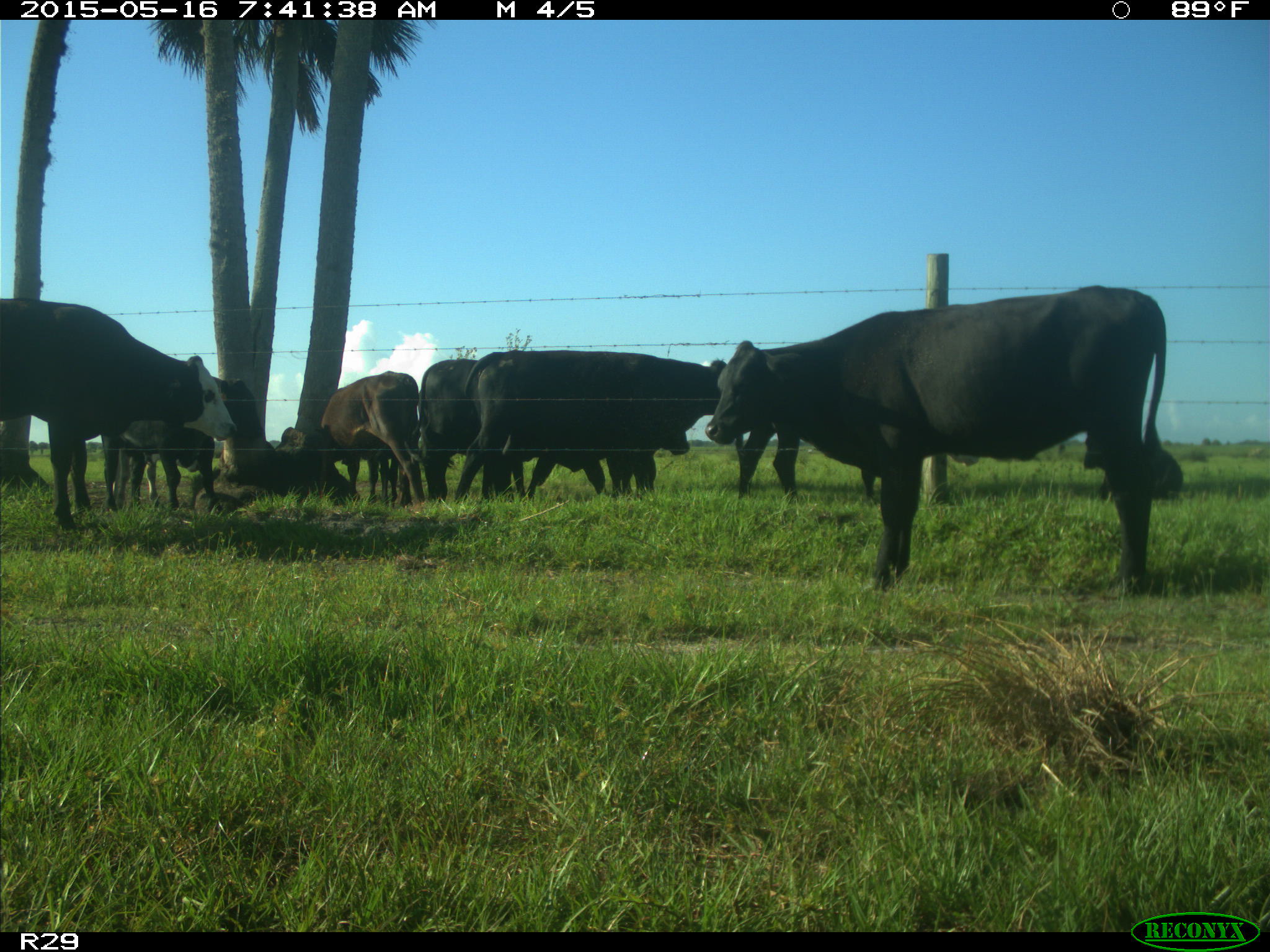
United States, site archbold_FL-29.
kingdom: Animalia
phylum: Chordata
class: Mammalia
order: Artiodactyla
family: Bovidae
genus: Bos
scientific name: Bos taurus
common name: domestic cow